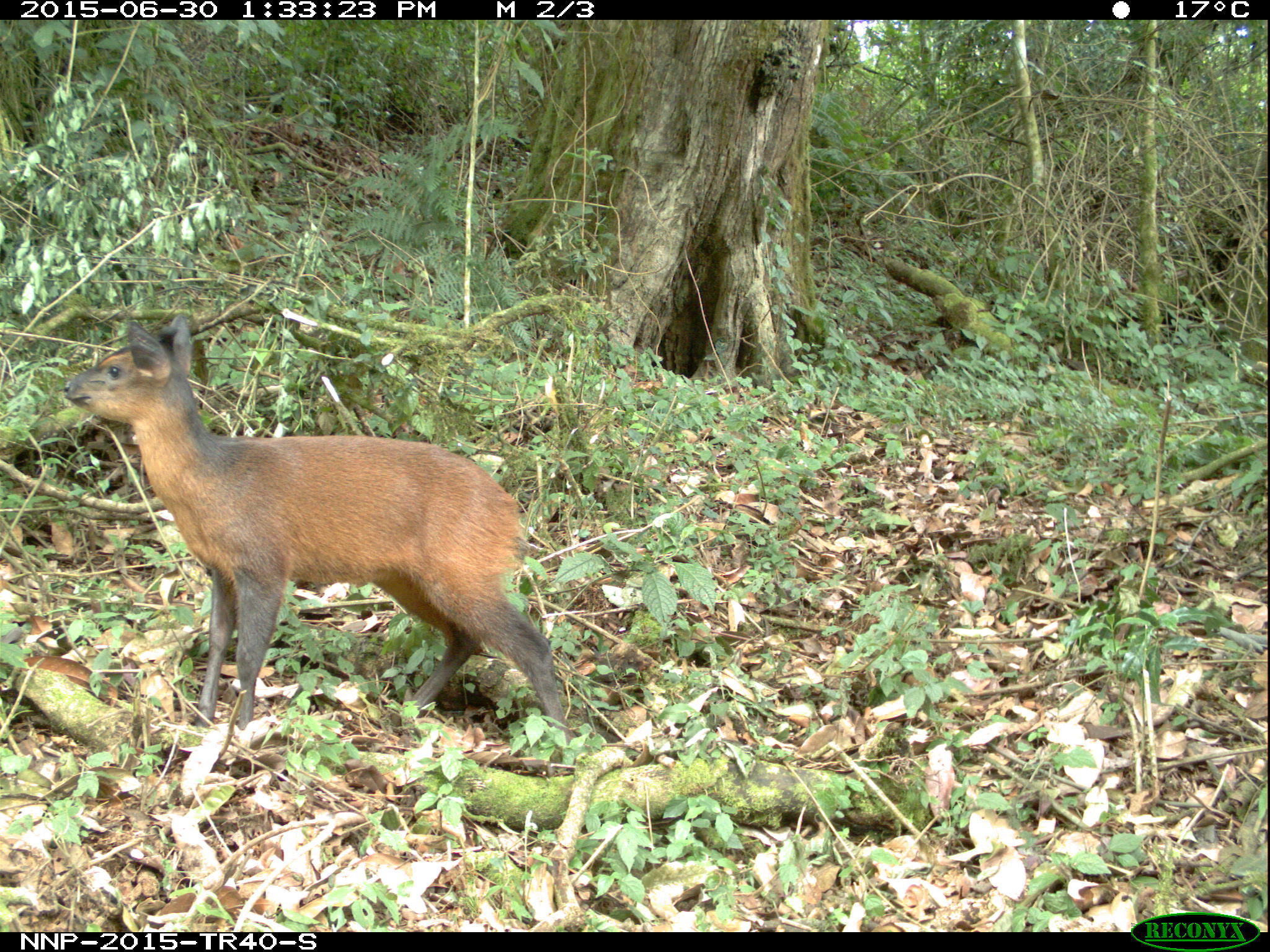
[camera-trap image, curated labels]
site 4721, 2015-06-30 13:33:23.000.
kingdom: Animalia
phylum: Chordata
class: Mammalia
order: Artiodactyla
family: Bovidae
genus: Cephalophus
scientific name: Cephalophus nigrifrons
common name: black-fronted duiker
Cephalophus nigrifrons (black-fronted duiker), count 1.